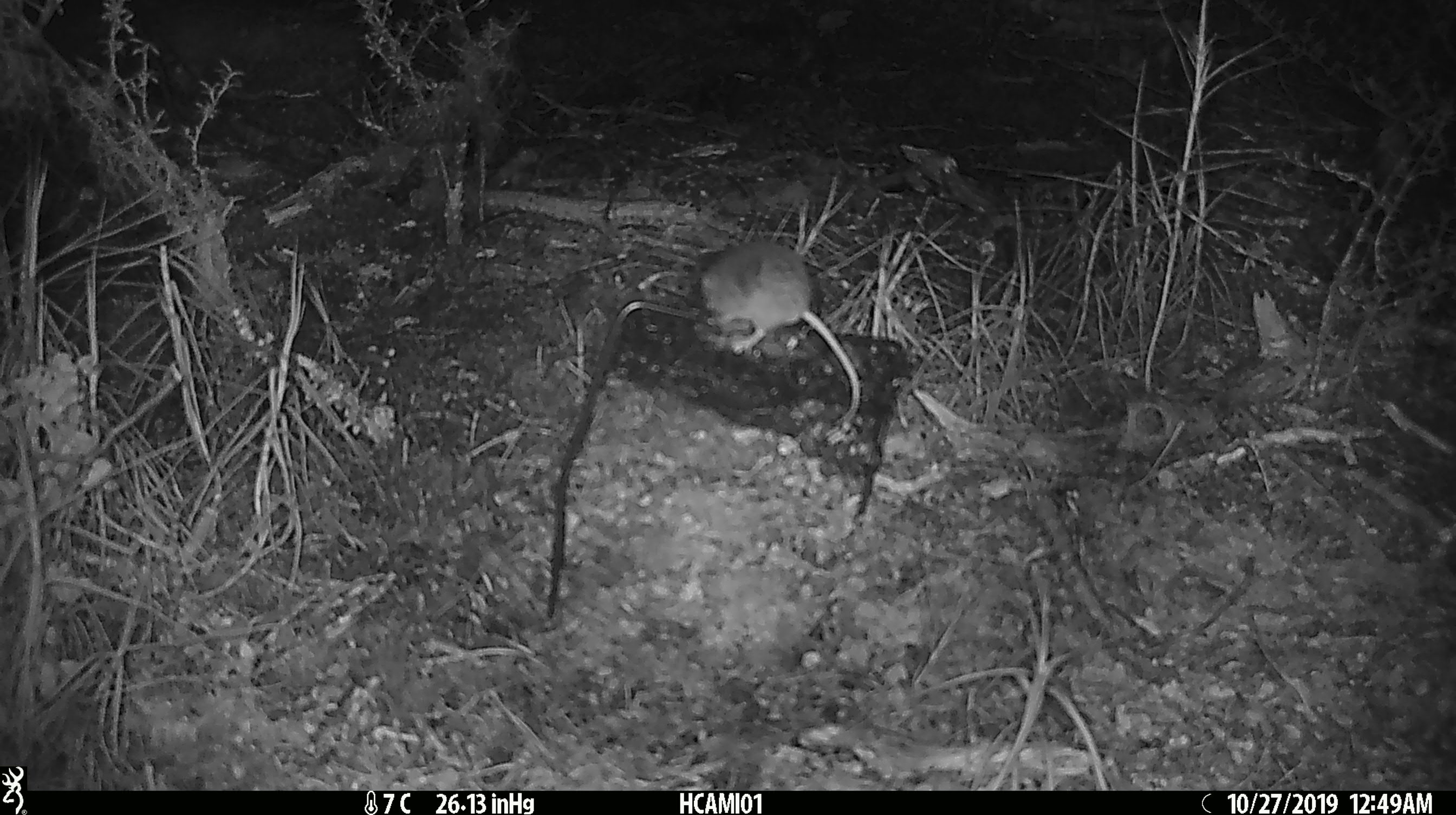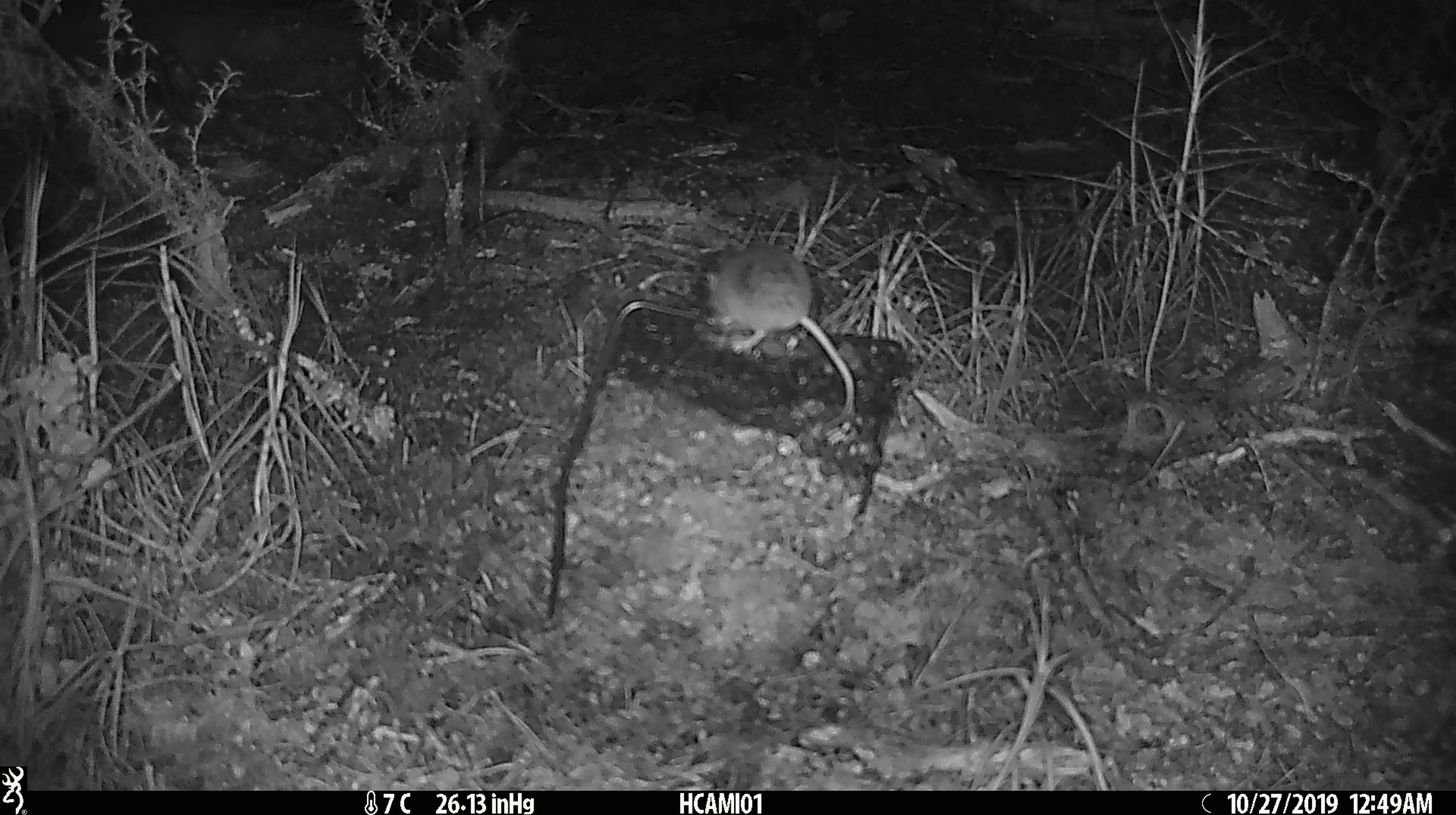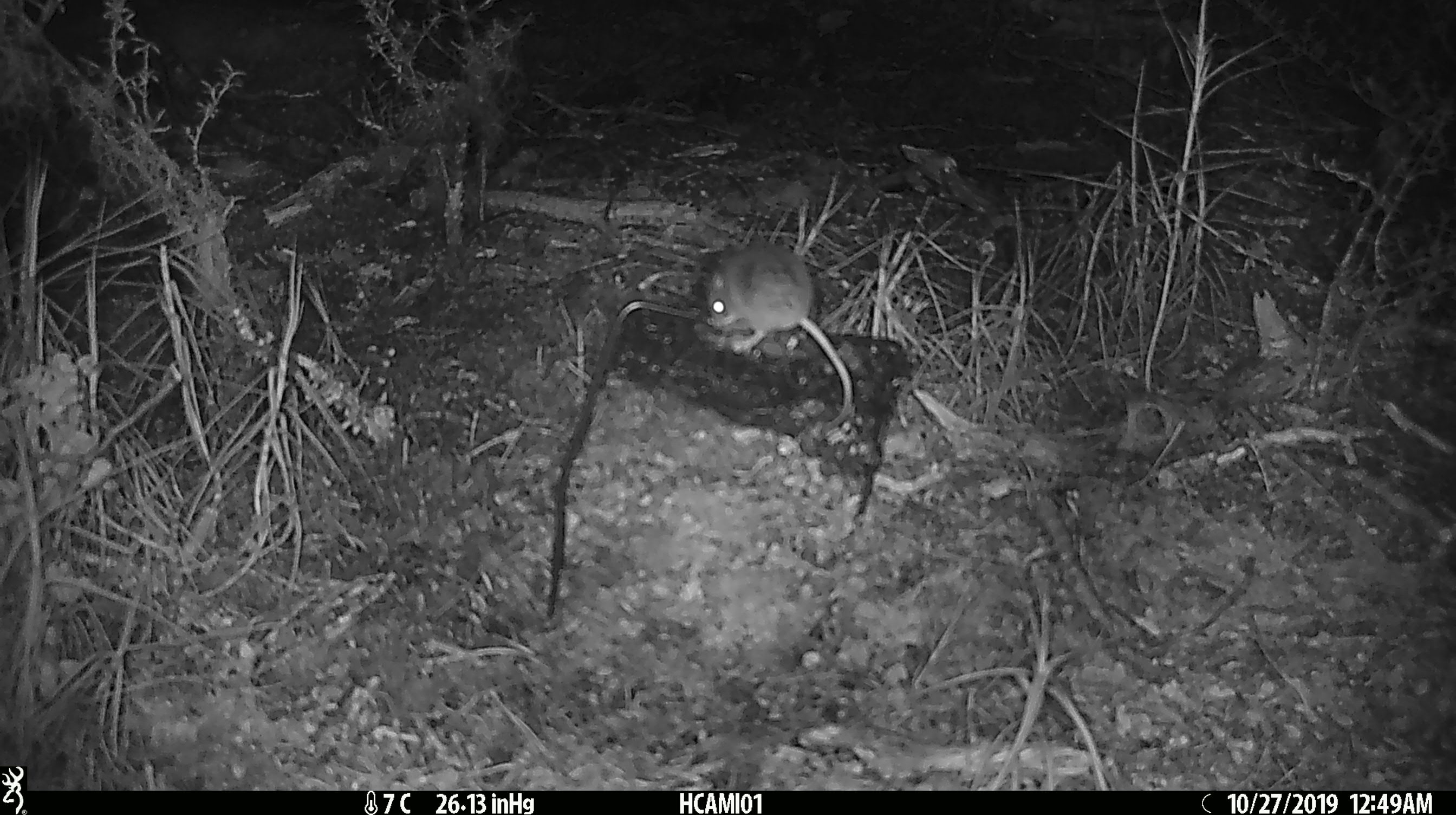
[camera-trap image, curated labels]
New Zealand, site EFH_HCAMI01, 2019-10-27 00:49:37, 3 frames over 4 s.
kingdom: Animalia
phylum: Chordata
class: Mammalia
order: Rodentia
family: Muridae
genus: Mus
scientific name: Mus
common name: mouse